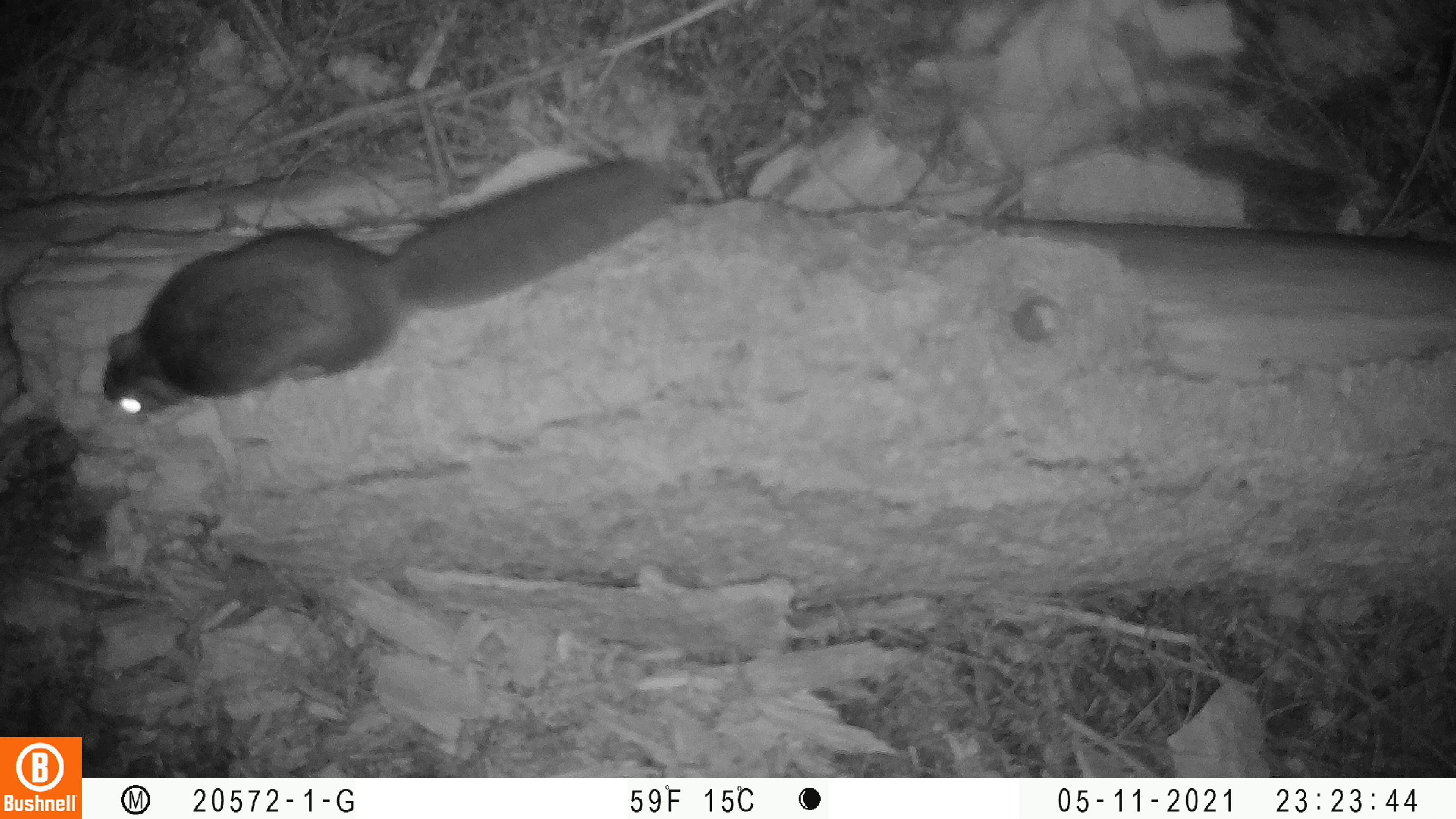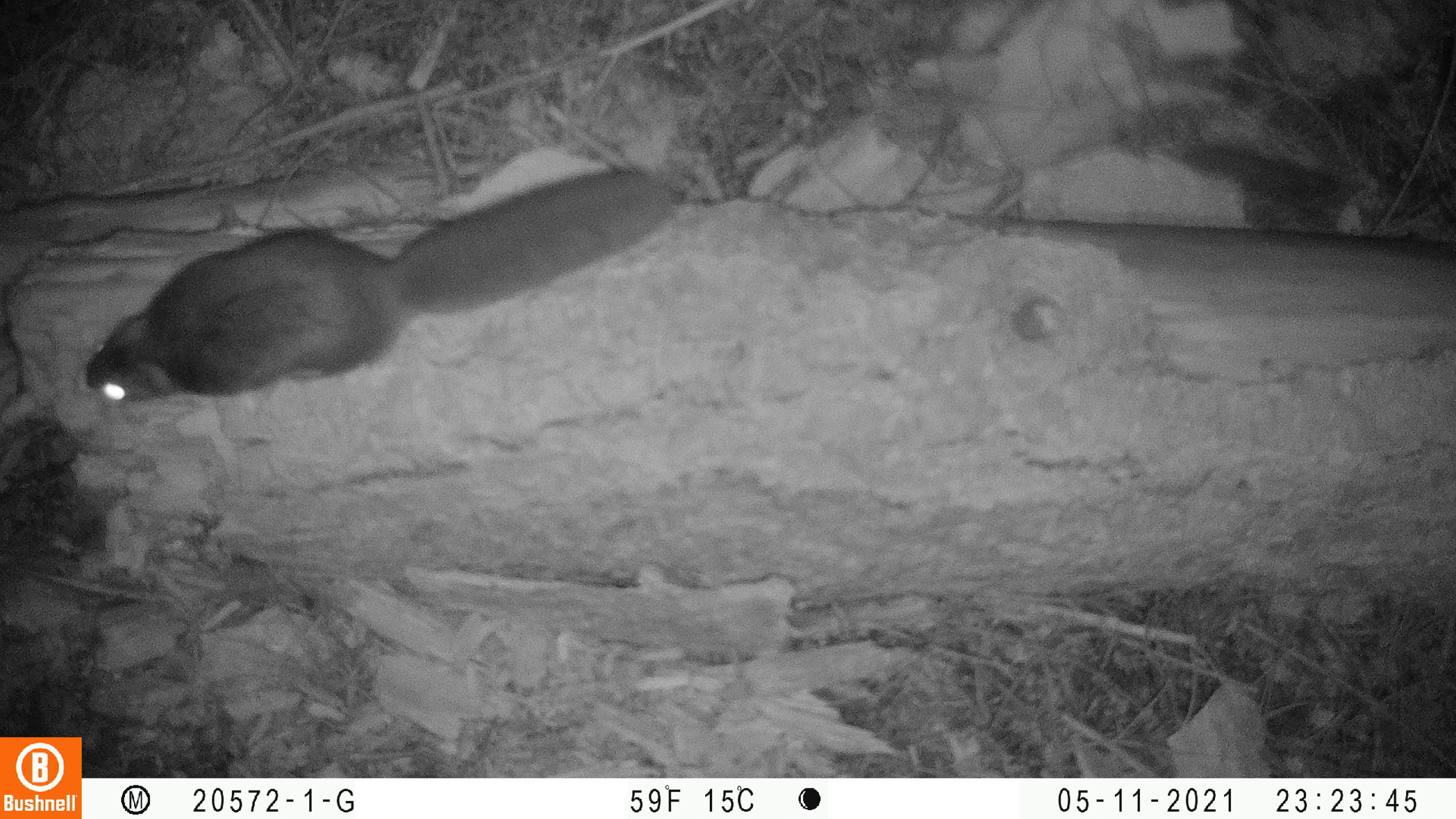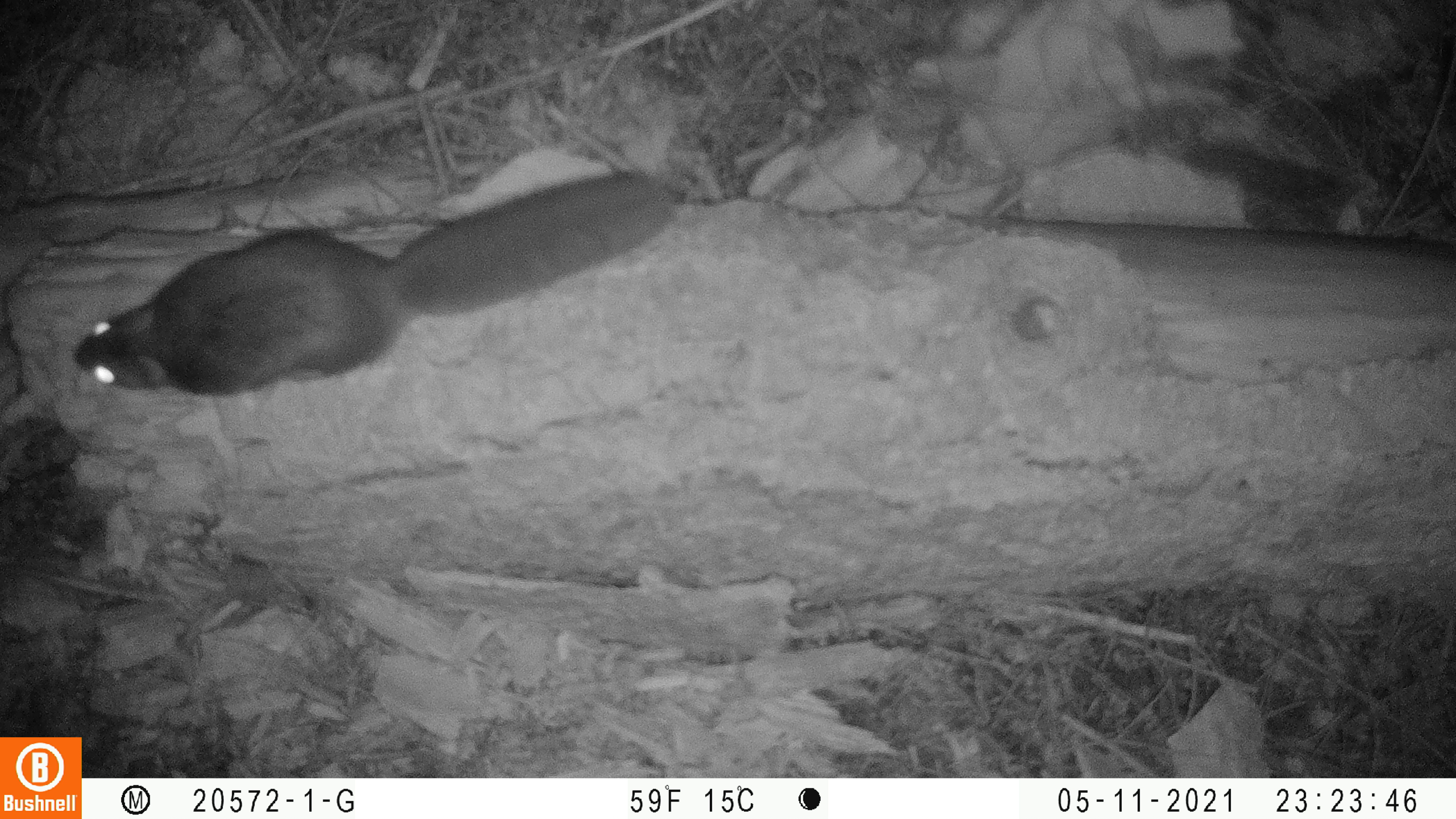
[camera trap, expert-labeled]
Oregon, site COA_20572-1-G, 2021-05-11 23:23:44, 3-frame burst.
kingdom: Animalia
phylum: Chordata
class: Mammalia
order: Rodentia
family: Sciuridae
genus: Glaucomys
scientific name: Glaucomys oregonensis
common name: humboldt's flying squirrel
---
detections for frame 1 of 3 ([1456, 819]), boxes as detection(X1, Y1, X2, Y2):
humboldt's flying squirrel: detection(95, 158, 678, 422)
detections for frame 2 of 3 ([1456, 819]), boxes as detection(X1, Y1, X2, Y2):
humboldt's flying squirrel: detection(73, 172, 670, 404)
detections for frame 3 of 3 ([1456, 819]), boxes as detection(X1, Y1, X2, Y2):
humboldt's flying squirrel: detection(65, 168, 680, 396)